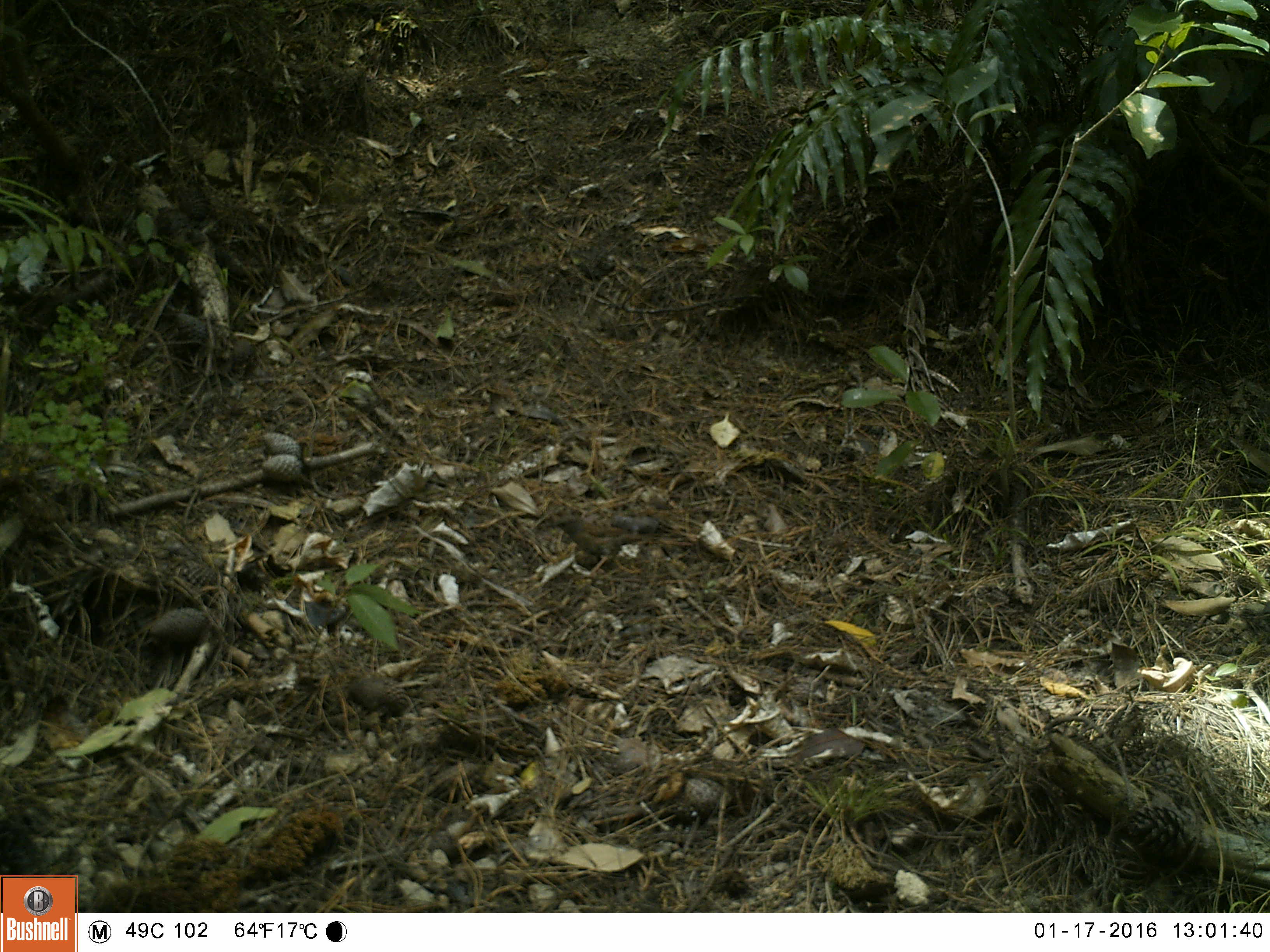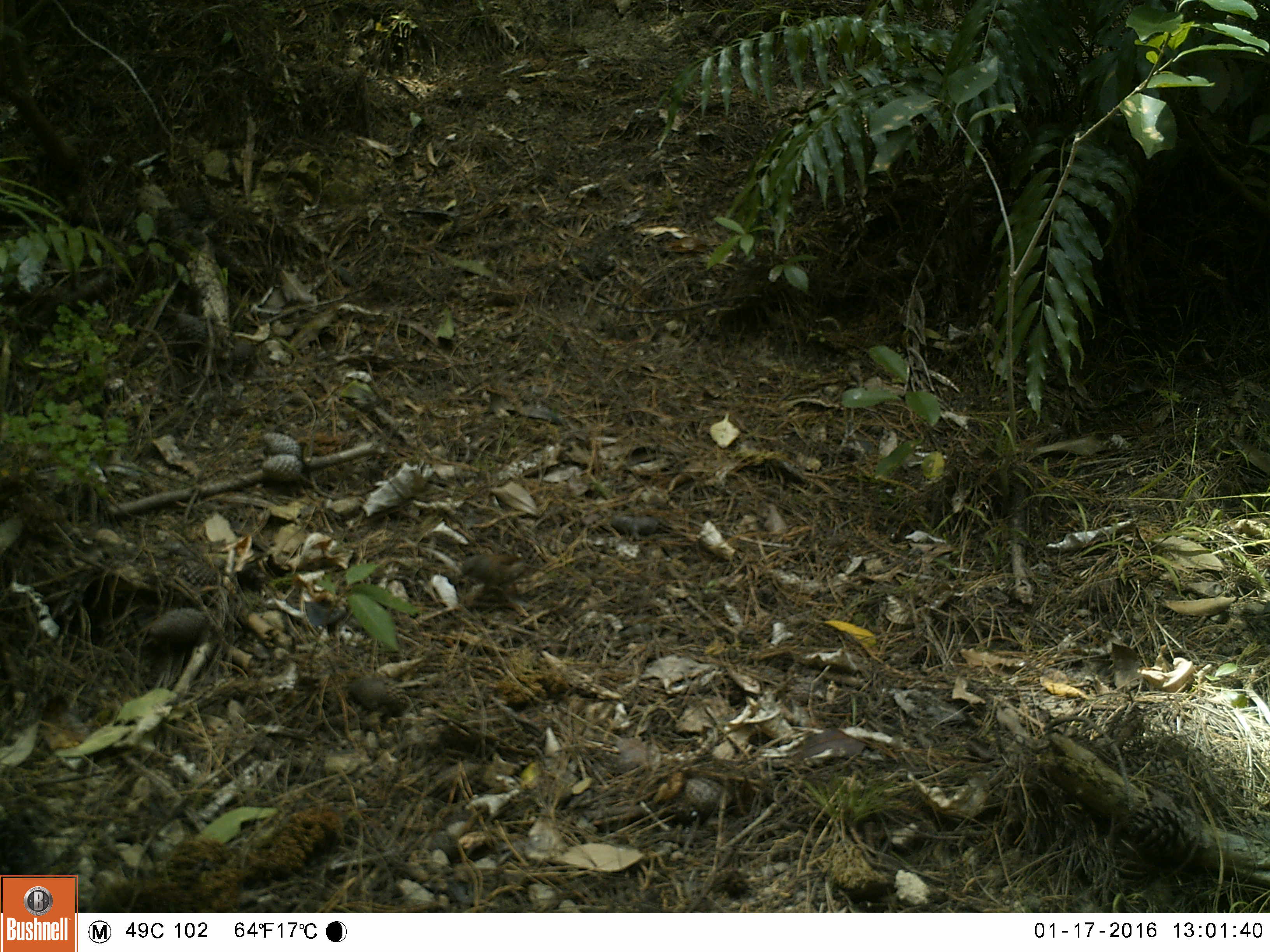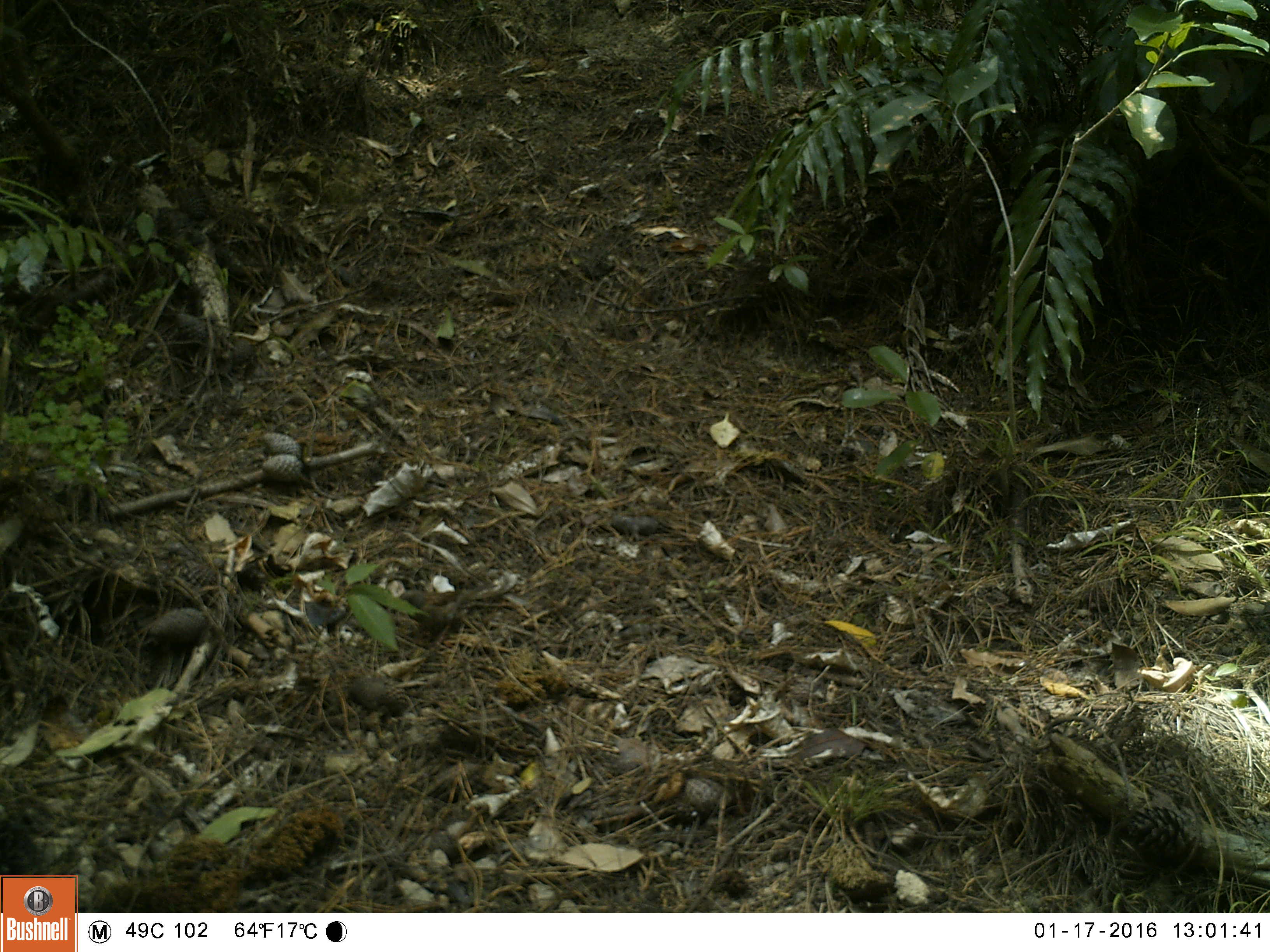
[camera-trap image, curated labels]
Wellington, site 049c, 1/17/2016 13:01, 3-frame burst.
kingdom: Animalia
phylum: Chordata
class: Aves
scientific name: Aves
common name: bird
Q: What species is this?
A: Bird (Aves).